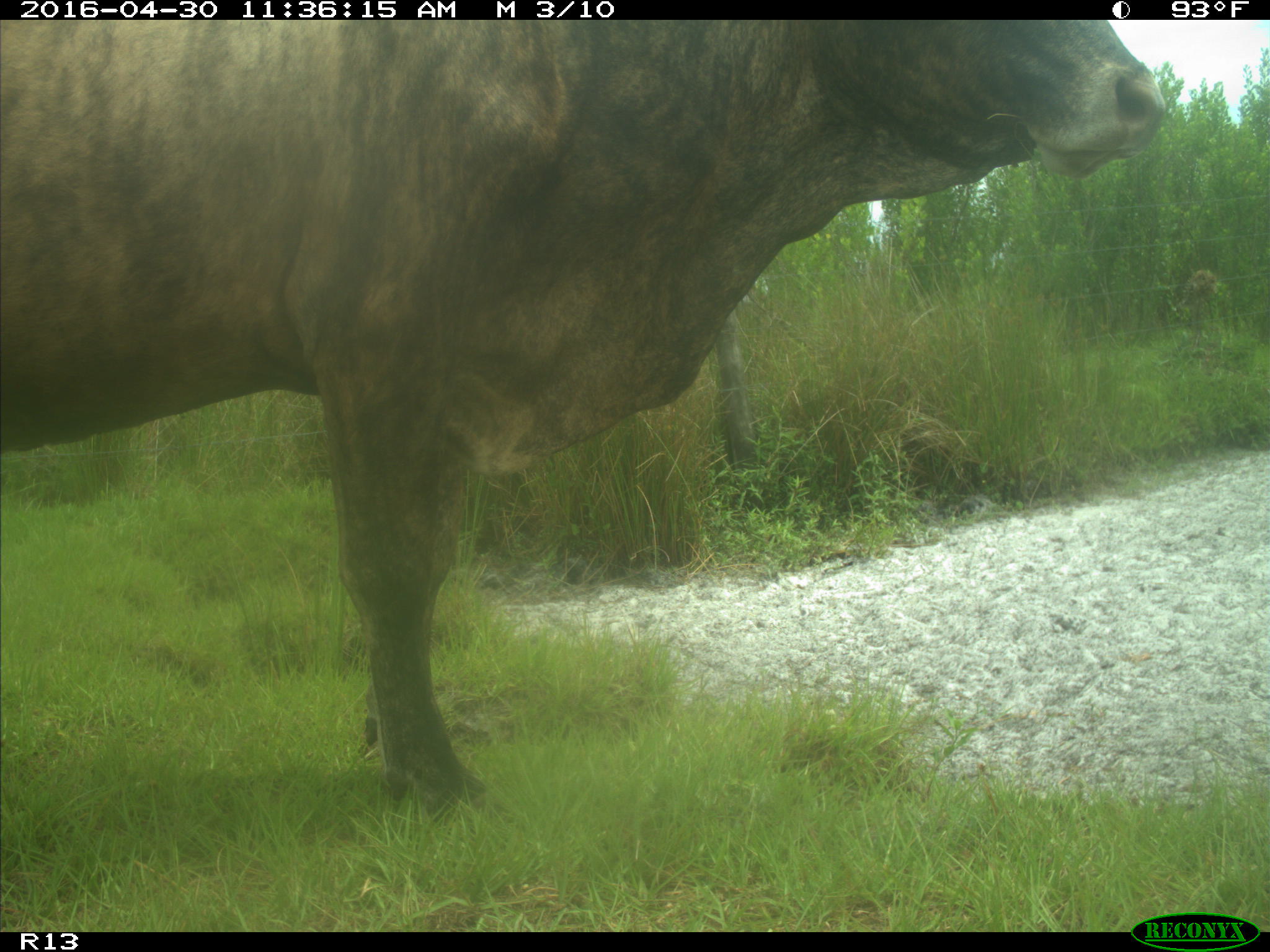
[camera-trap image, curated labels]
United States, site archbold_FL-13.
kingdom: Animalia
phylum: Chordata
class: Mammalia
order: Artiodactyla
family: Bovidae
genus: Bos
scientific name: Bos taurus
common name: domestic cow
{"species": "Bos taurus (domestic cow)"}